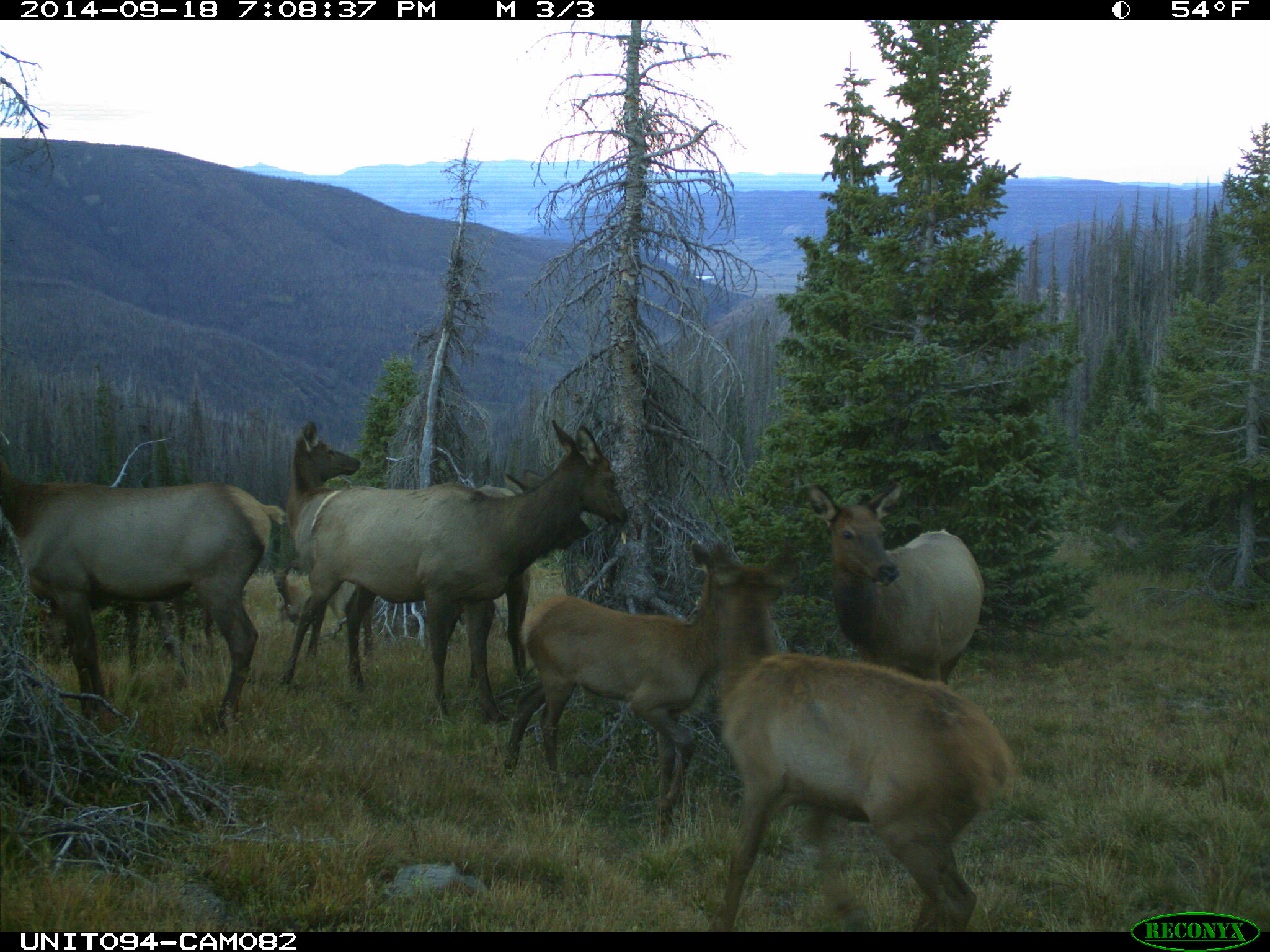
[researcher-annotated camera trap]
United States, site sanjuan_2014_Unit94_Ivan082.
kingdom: Animalia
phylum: Chordata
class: Mammalia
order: Artiodactyla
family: Cervidae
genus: Cervus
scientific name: Cervus elaphus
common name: red deer